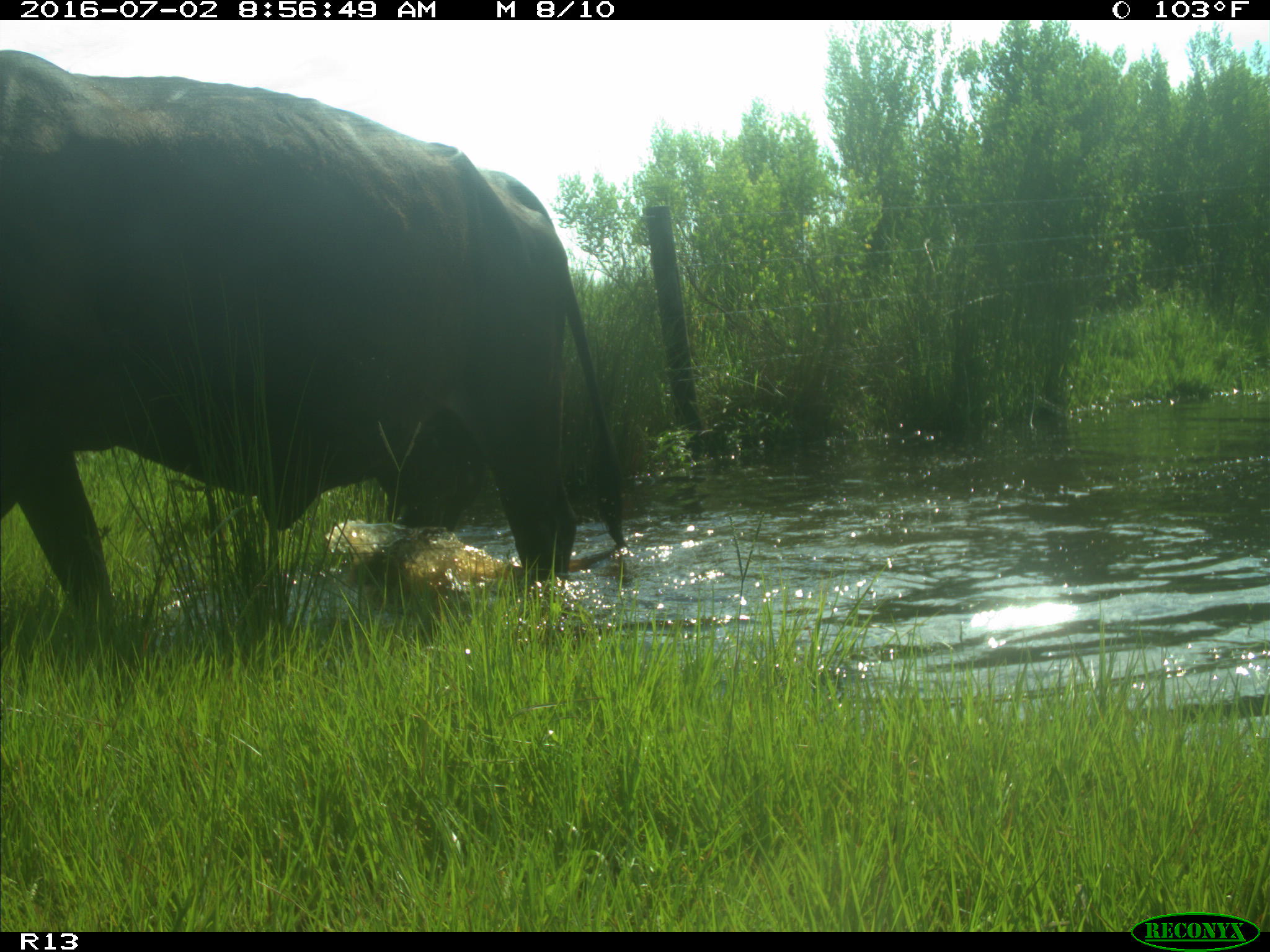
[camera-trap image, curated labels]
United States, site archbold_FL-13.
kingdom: Animalia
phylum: Chordata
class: Mammalia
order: Artiodactyla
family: Bovidae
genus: Bos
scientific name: Bos taurus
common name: domestic cow